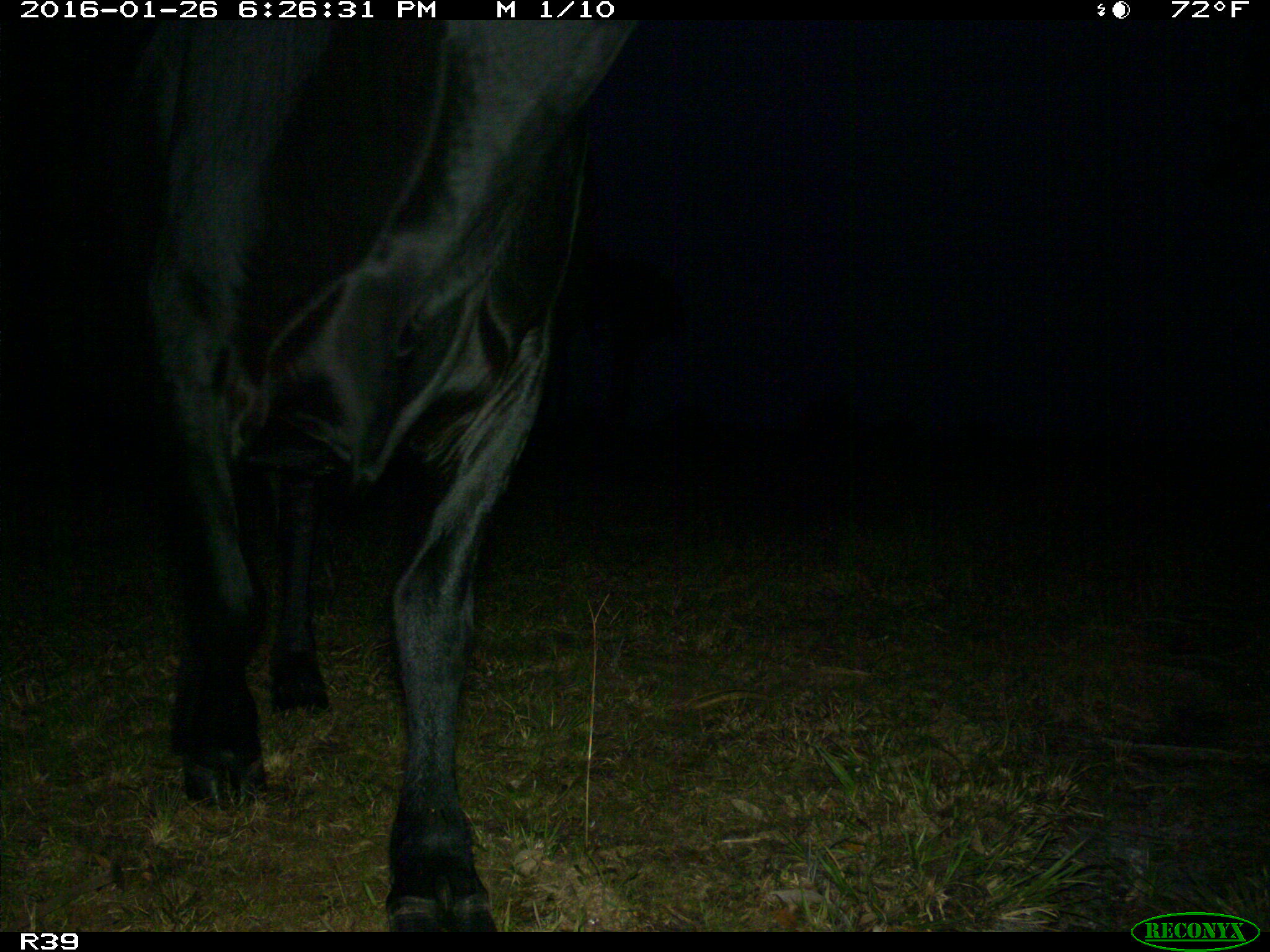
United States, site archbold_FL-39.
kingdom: Animalia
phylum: Chordata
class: Mammalia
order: Artiodactyla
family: Bovidae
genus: Bos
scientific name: Bos taurus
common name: domestic cow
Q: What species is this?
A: Bos taurus (domestic cow).